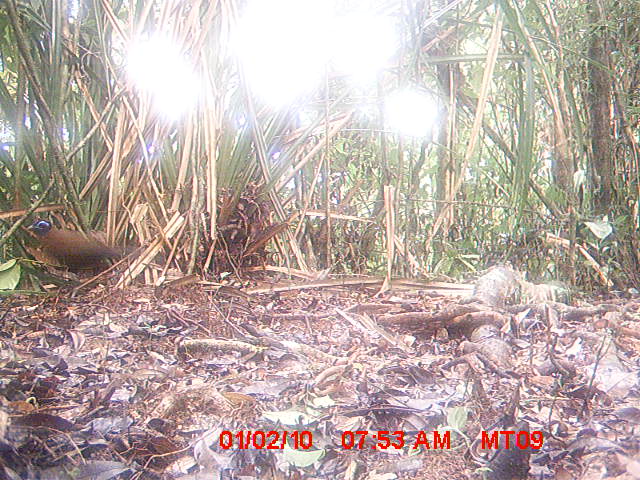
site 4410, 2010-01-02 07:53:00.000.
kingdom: Animalia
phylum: Chordata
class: Aves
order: Cuculiformes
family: Cuculidae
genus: Coua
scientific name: Coua serriana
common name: red-breasted coua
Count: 1.